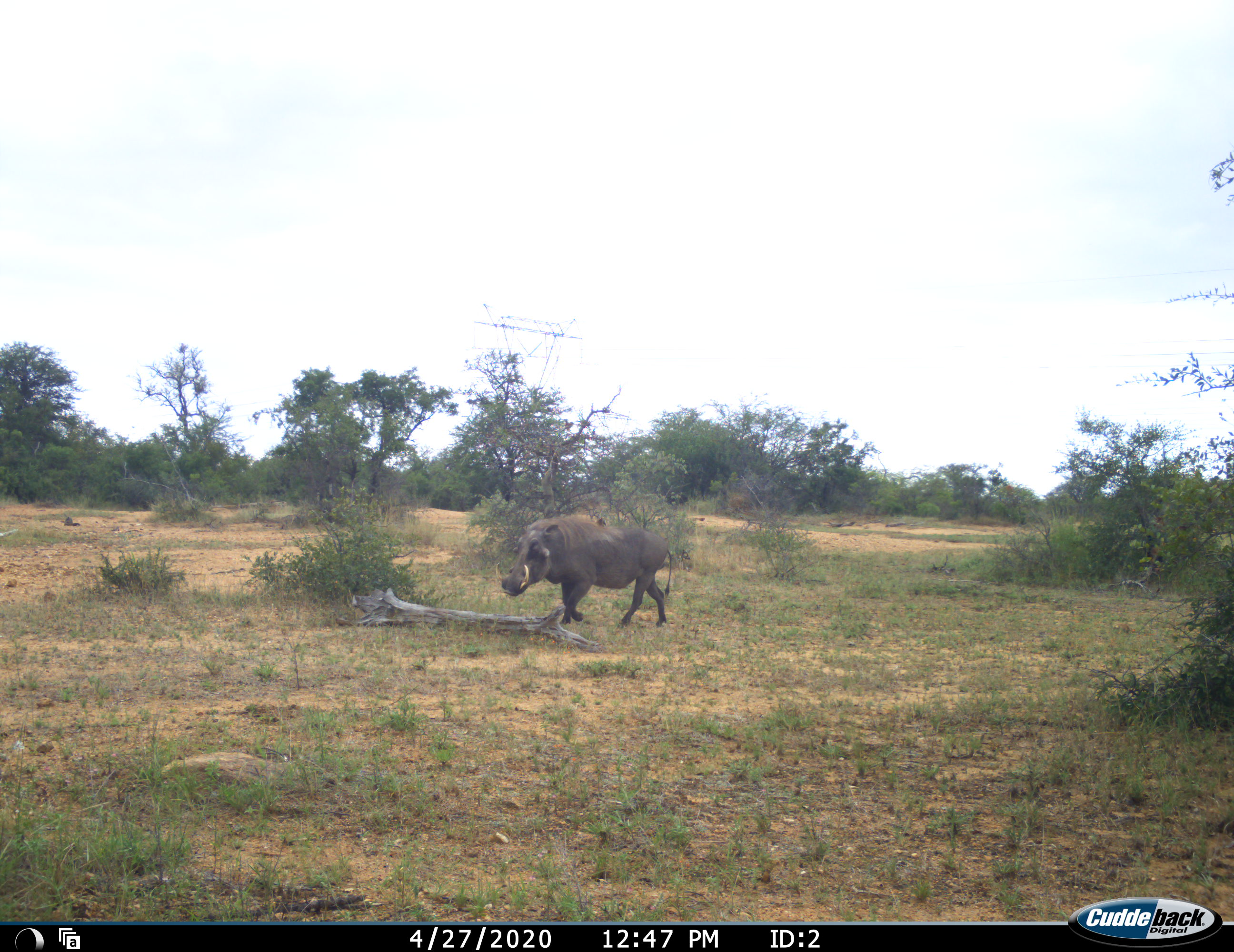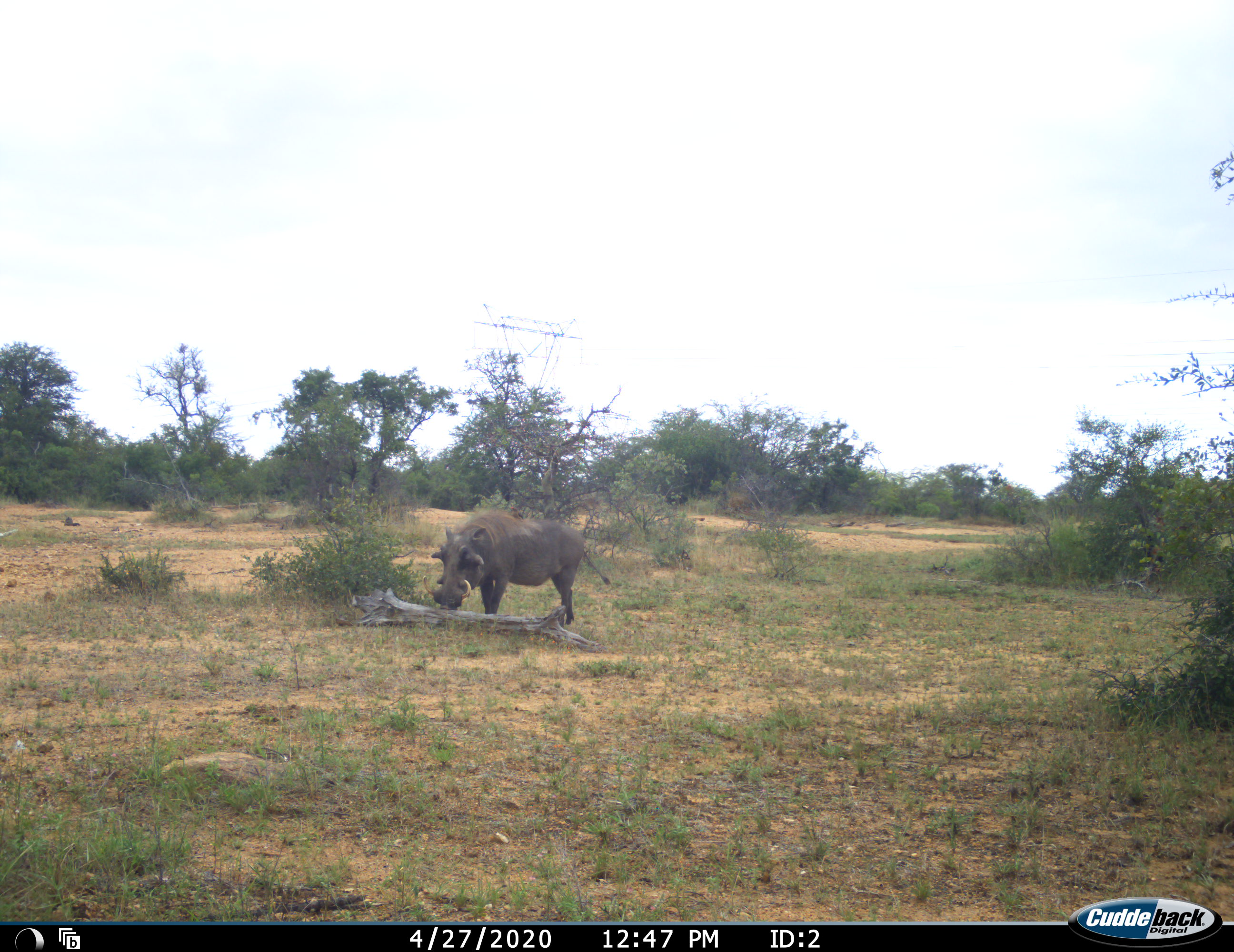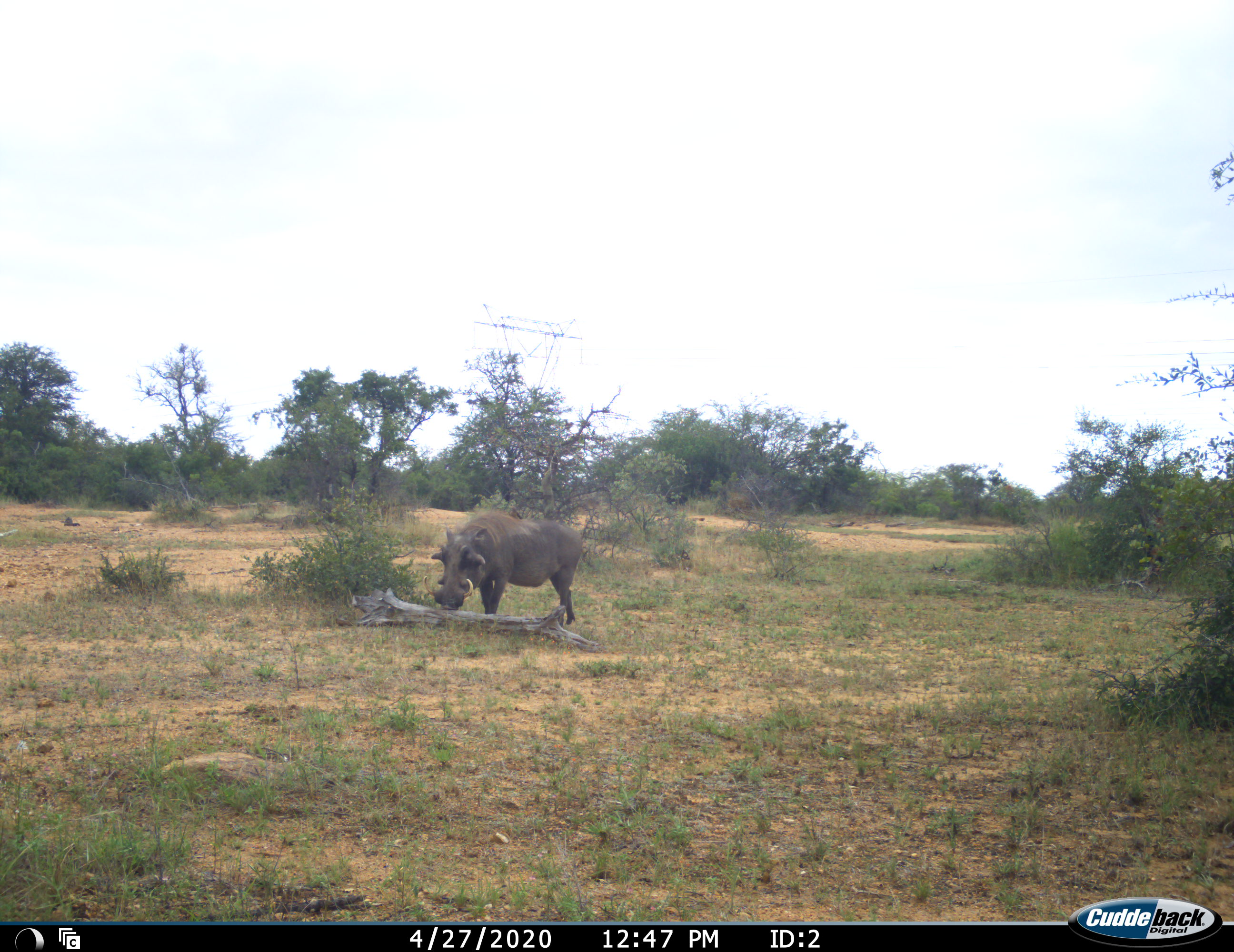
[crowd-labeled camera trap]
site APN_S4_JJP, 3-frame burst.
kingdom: Animalia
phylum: Chordata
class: Mammalia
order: Artiodactyla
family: Suidae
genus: Phacochoerus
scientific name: Phacochoerus africanus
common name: warthog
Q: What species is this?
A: Warthog (Phacochoerus africanus).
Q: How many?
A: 1.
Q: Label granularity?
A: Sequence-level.